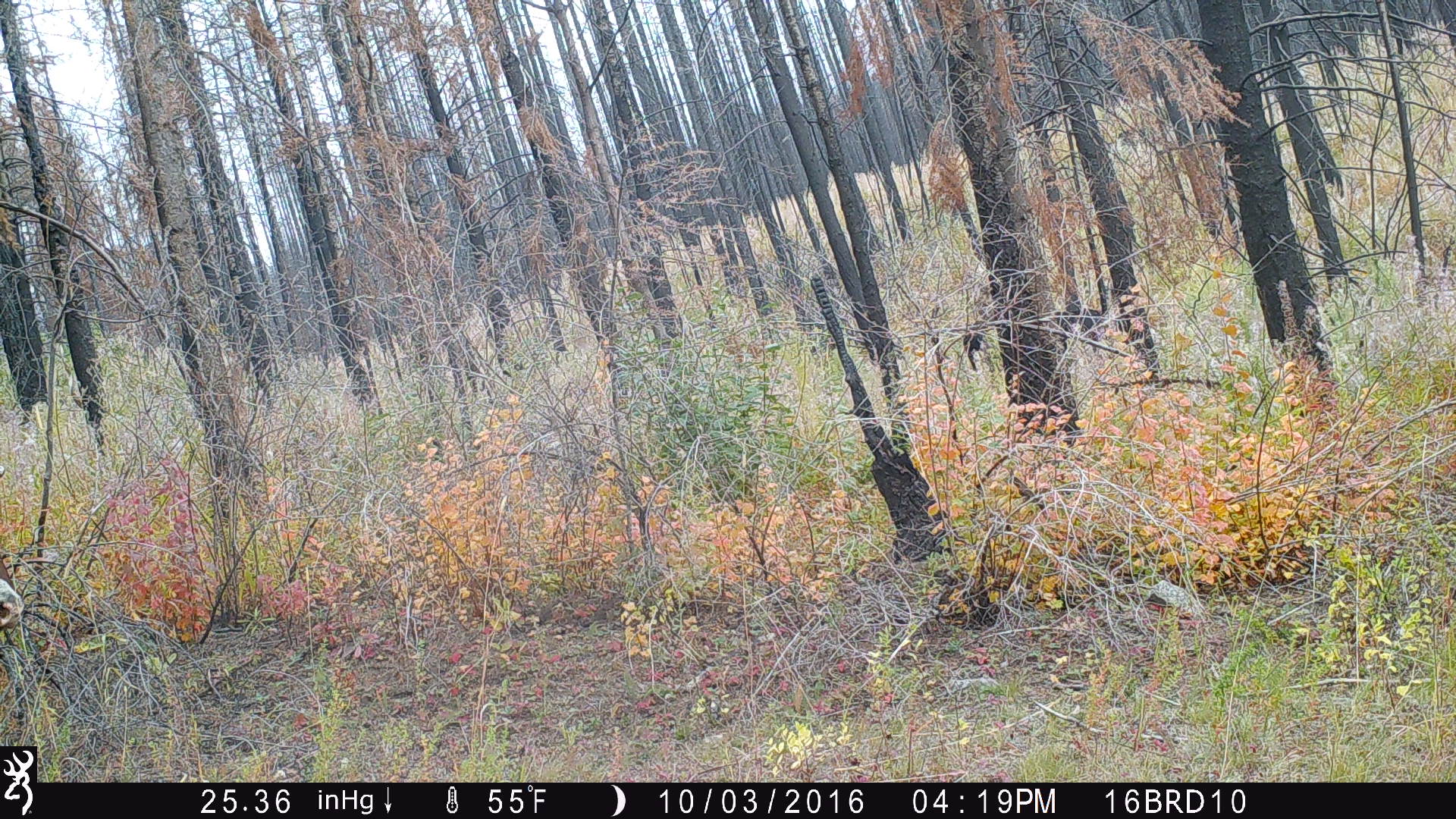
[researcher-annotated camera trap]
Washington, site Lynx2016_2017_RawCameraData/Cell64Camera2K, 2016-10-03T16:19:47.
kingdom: Animalia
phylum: Chordata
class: Mammalia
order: Artiodactyla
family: Bovidae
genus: Bos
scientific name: Bos taurus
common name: domestic cattle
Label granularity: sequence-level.